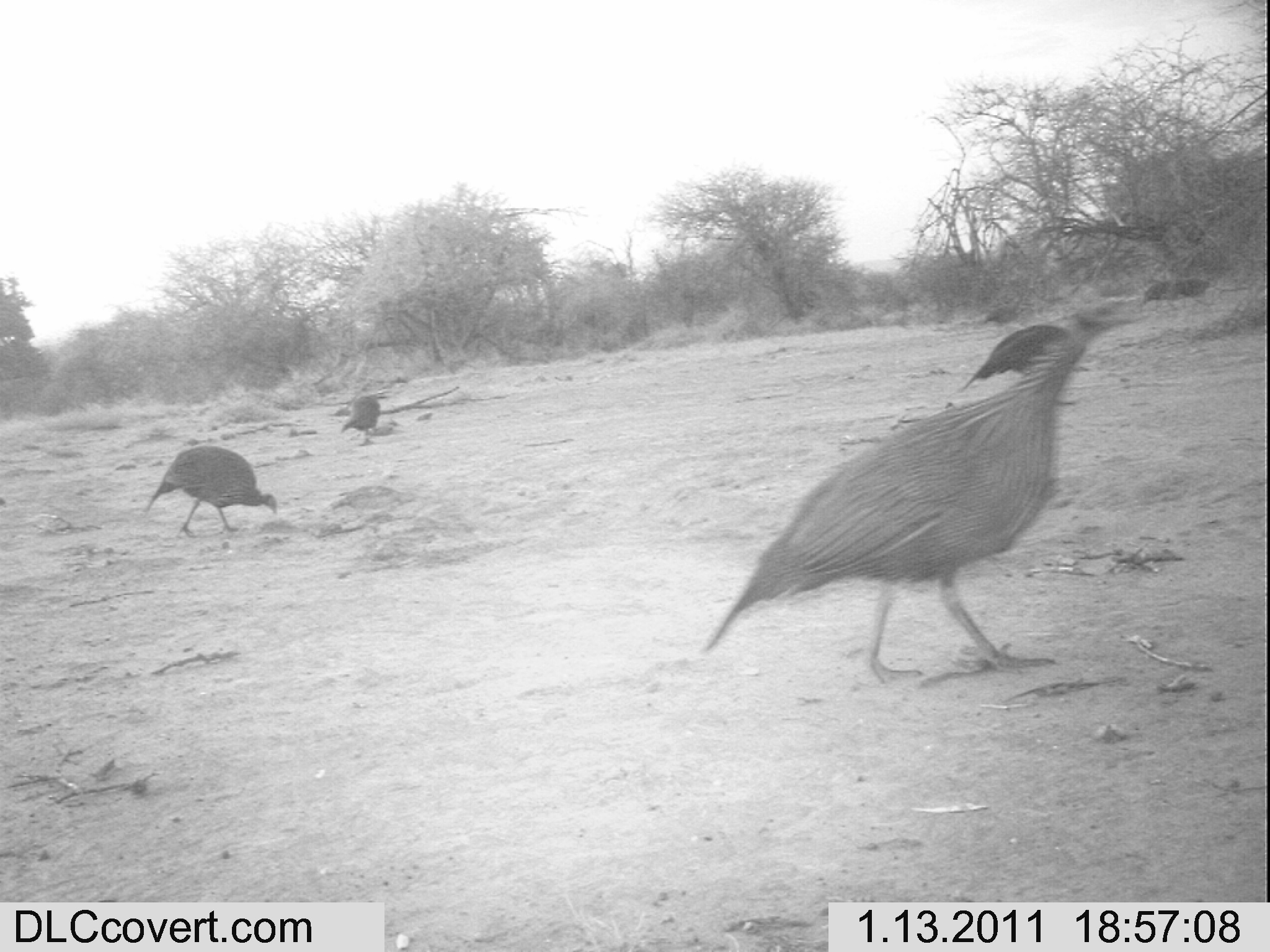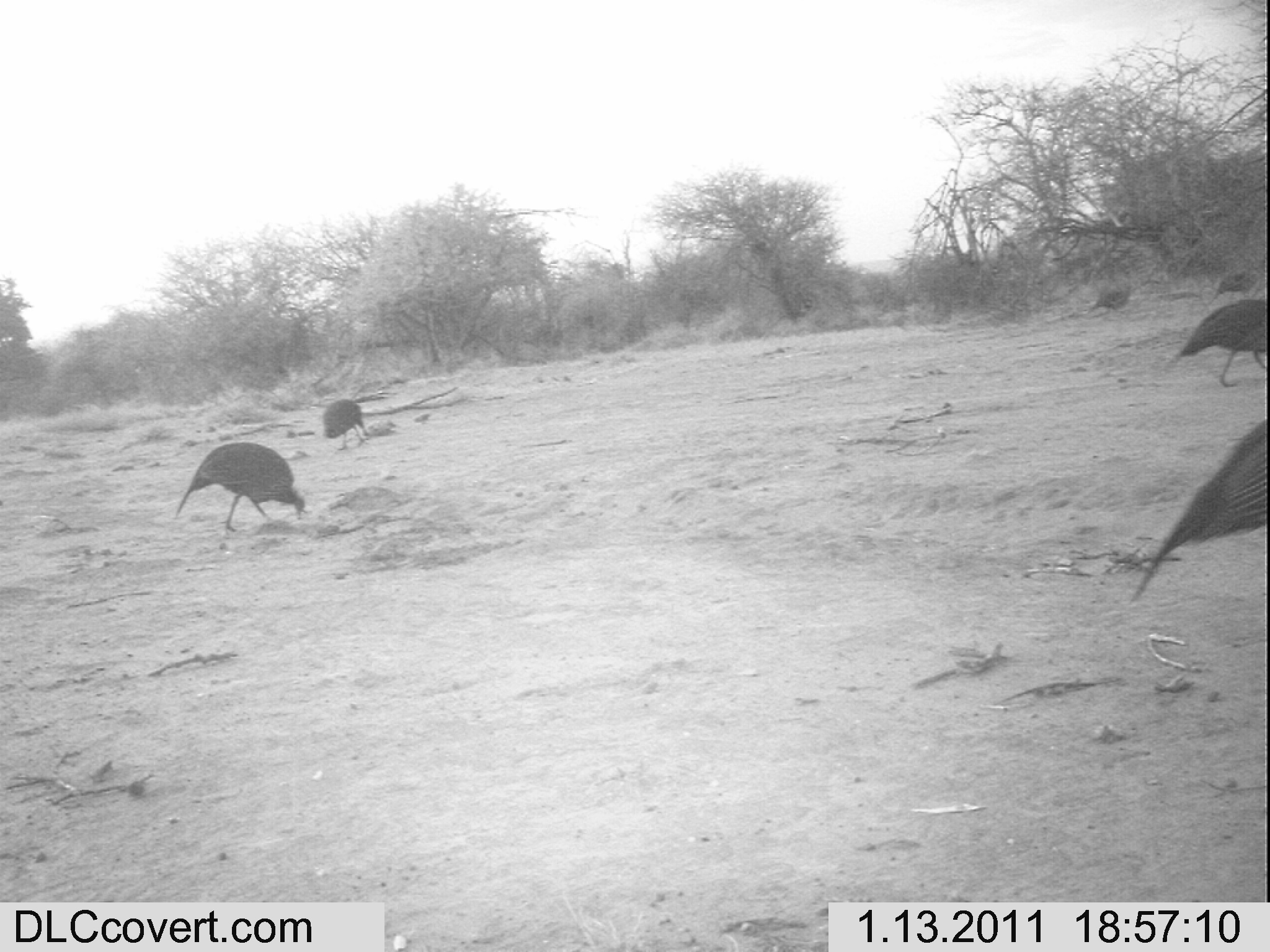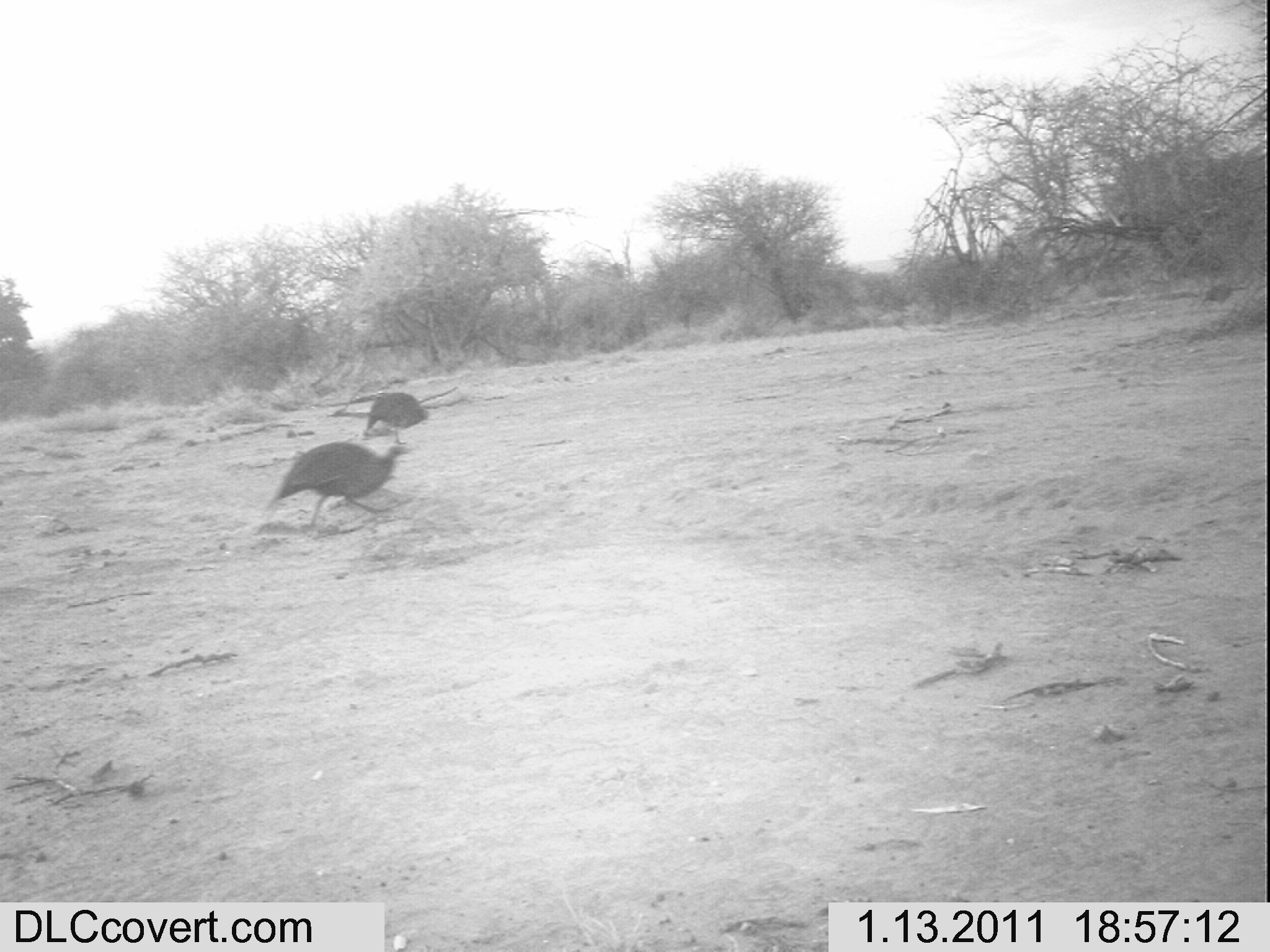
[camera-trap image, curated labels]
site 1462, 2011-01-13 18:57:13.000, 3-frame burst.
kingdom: Animalia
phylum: Chordata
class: Aves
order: Galliformes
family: Numididae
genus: Acryllium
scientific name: Acryllium vulturinum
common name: vulturine guineafowl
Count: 3.